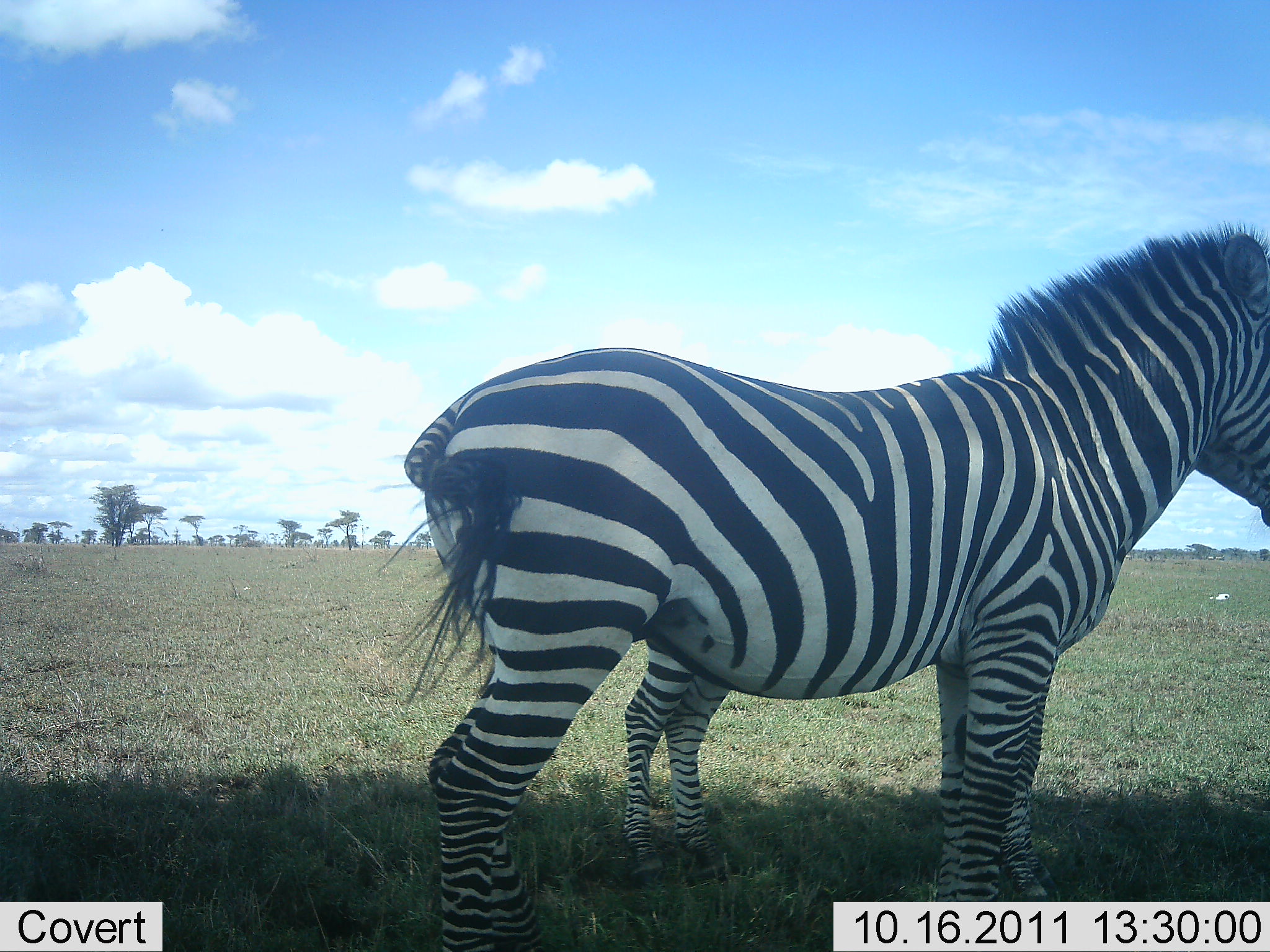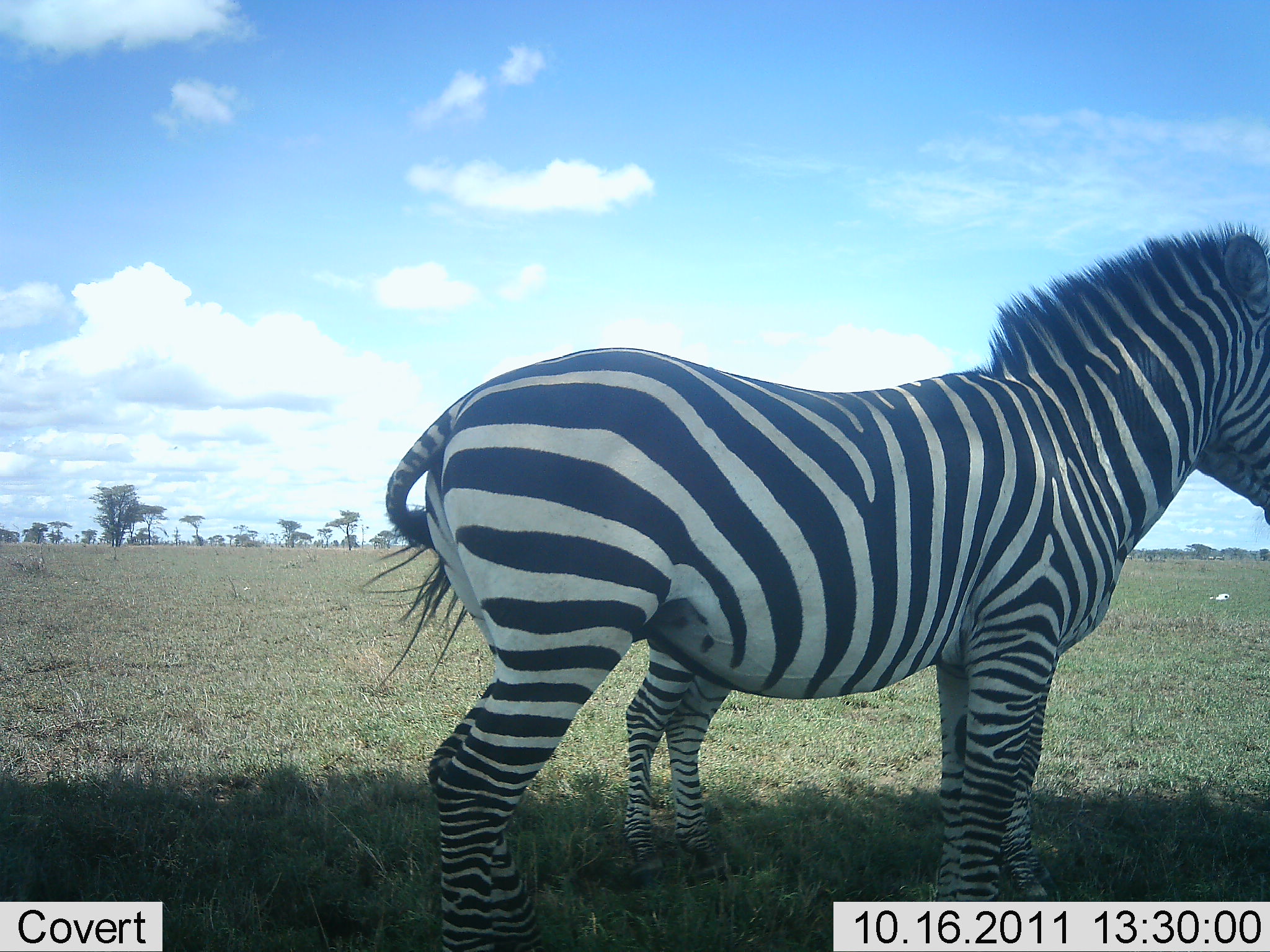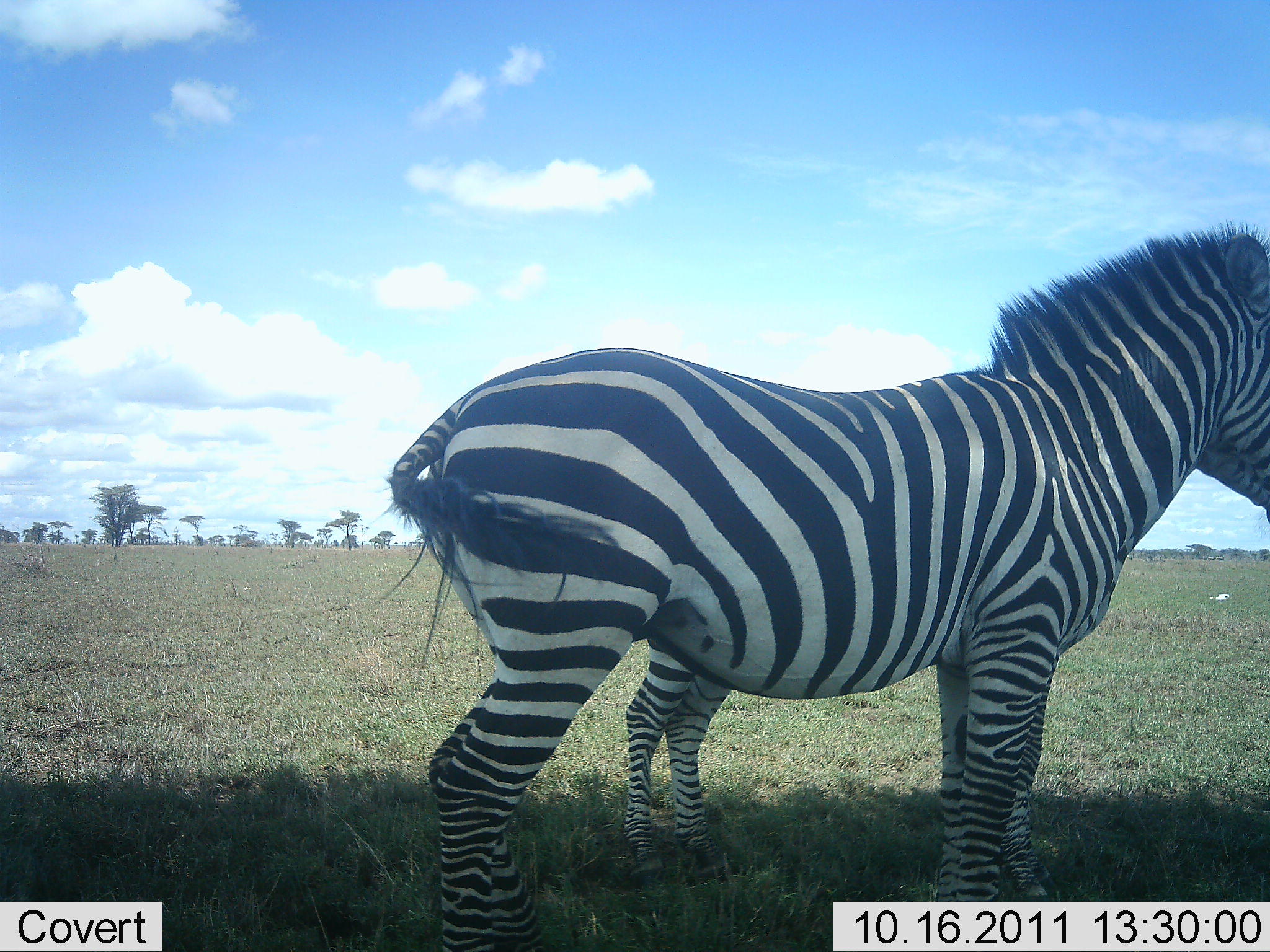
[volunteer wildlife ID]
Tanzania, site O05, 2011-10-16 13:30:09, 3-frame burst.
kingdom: Animalia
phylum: Chordata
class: Mammalia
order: Perissodactyla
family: Equidae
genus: Equus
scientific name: Equus quagga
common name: plains zebra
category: zebra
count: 2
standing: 100%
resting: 0%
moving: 0%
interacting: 0%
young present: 40%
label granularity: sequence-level